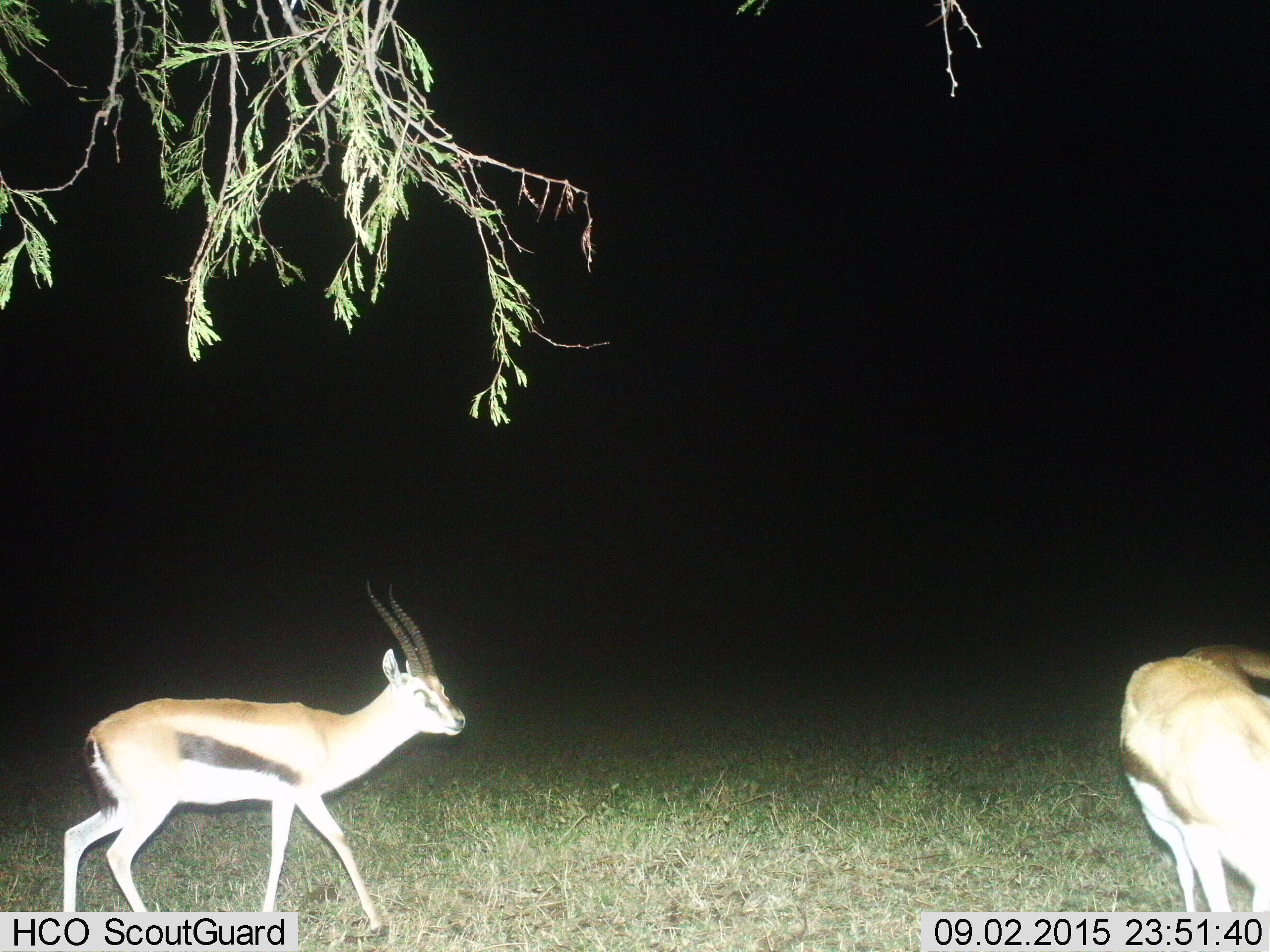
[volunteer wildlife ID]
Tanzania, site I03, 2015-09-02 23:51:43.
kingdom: Animalia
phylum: Chordata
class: Mammalia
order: Artiodactyla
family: Bovidae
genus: Eudorcas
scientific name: Eudorcas thomsonii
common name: thomson's gazelle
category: gazellethomsons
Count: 3.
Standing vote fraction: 50%.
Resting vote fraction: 0%.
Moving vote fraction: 80%.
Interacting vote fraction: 10%.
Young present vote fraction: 0%.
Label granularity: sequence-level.